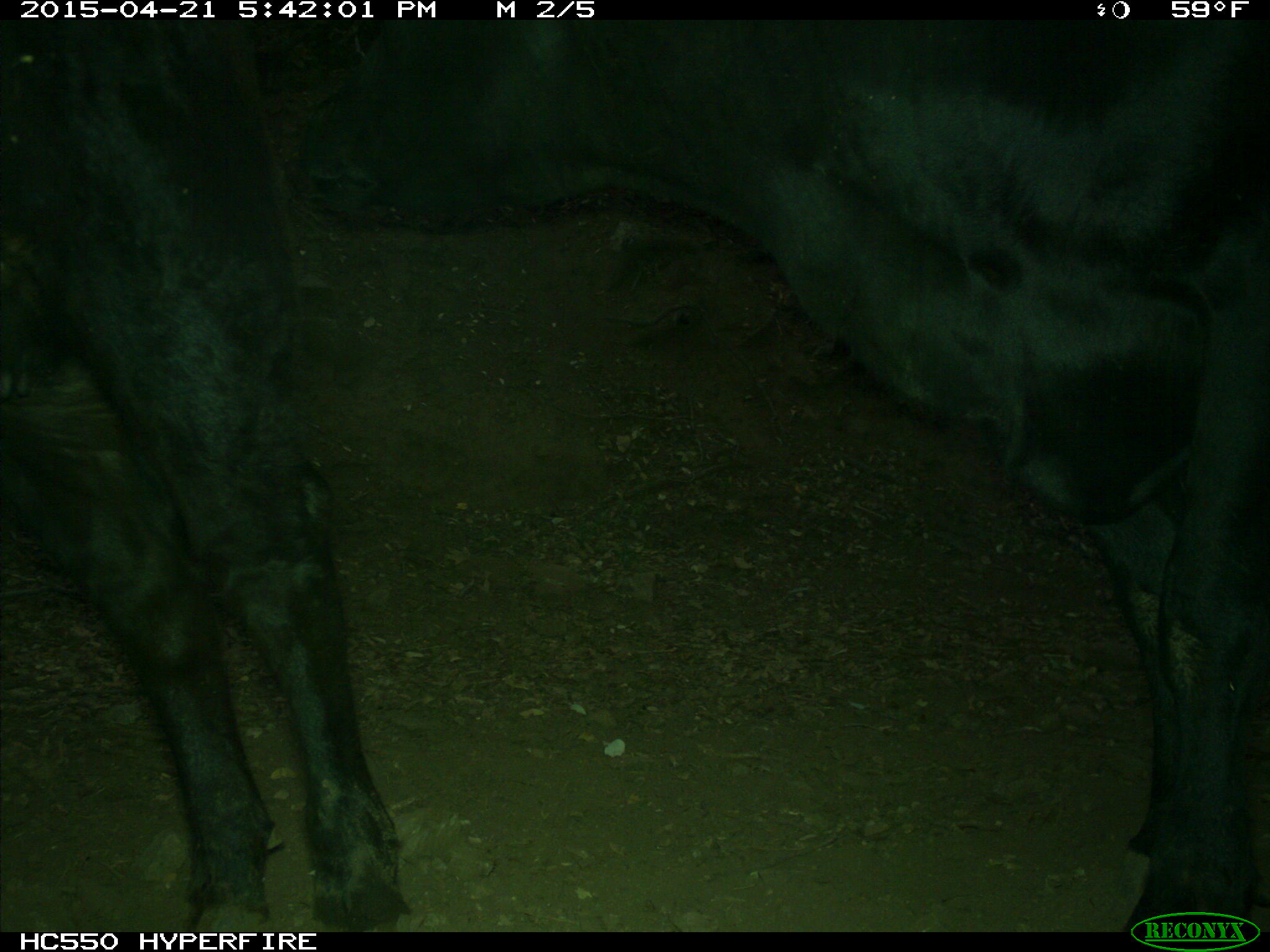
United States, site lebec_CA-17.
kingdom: Animalia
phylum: Chordata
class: Mammalia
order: Artiodactyla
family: Bovidae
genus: Bos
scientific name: Bos taurus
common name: domestic cow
Bos taurus (domestic cow).